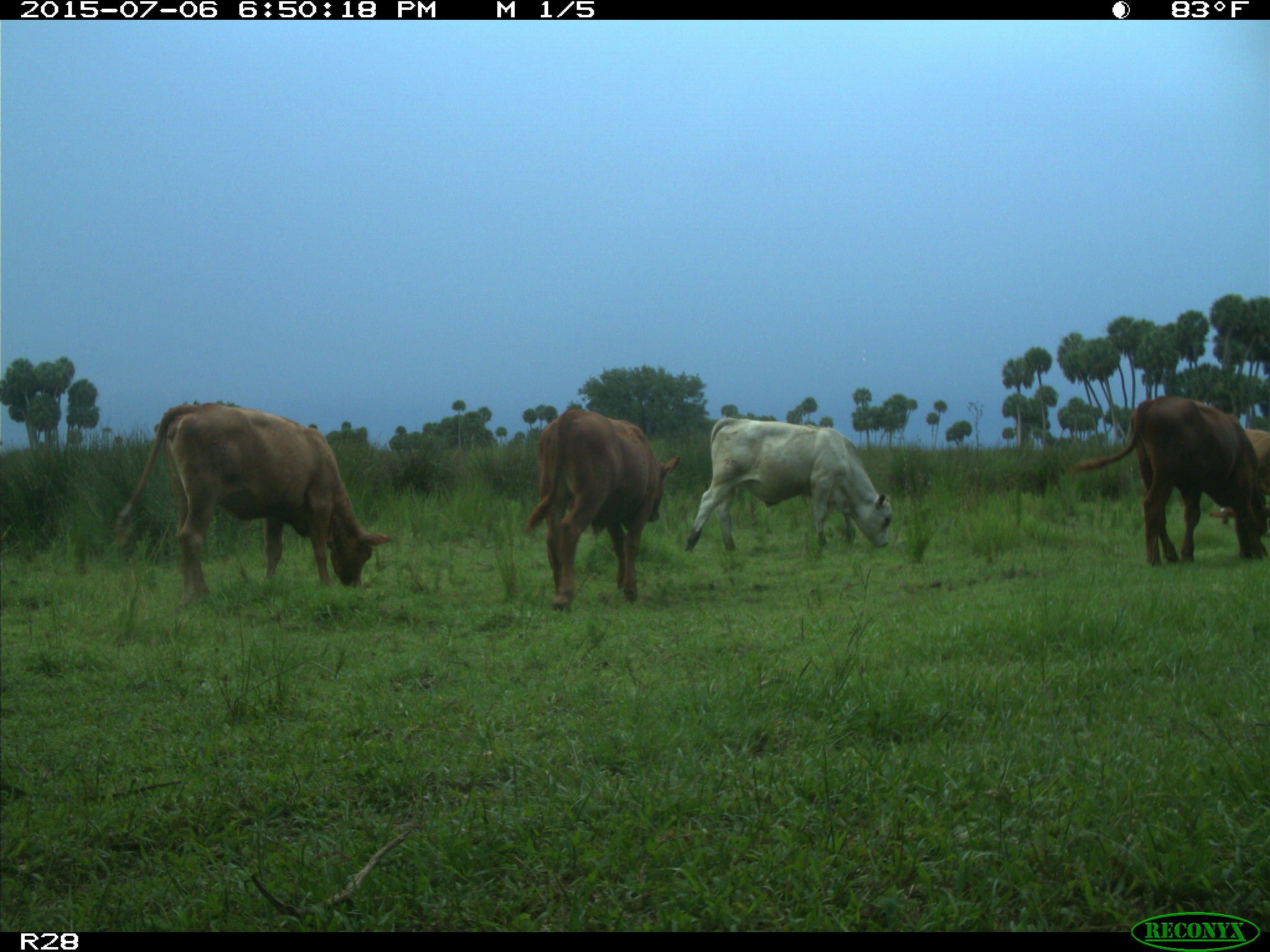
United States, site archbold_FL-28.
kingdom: Animalia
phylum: Chordata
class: Mammalia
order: Artiodactyla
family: Bovidae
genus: Bos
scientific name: Bos taurus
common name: domestic cow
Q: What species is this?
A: Bos taurus (domestic cow).